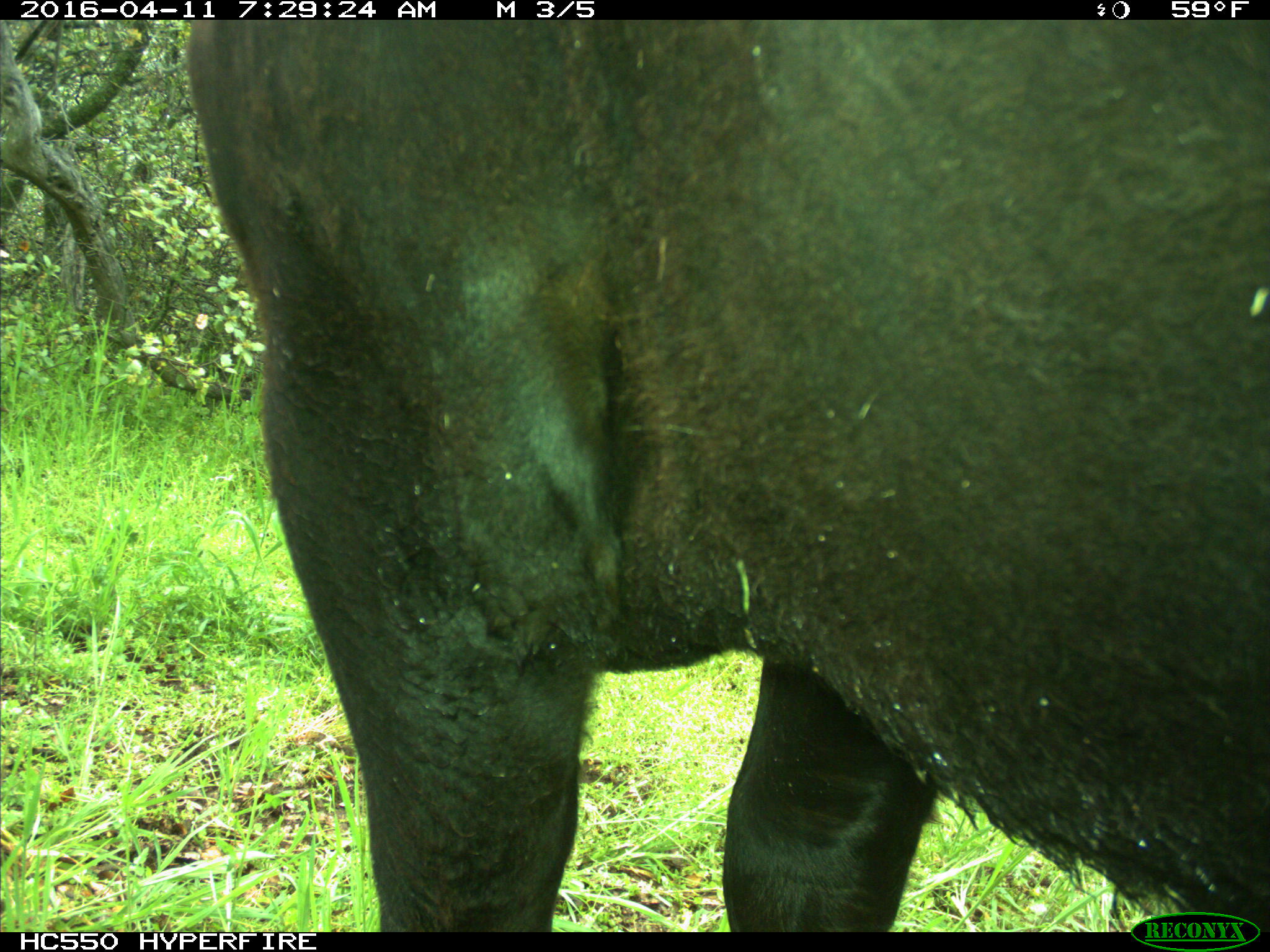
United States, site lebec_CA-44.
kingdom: Animalia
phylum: Chordata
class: Mammalia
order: Artiodactyla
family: Bovidae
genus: Bos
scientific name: Bos taurus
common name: domestic cow